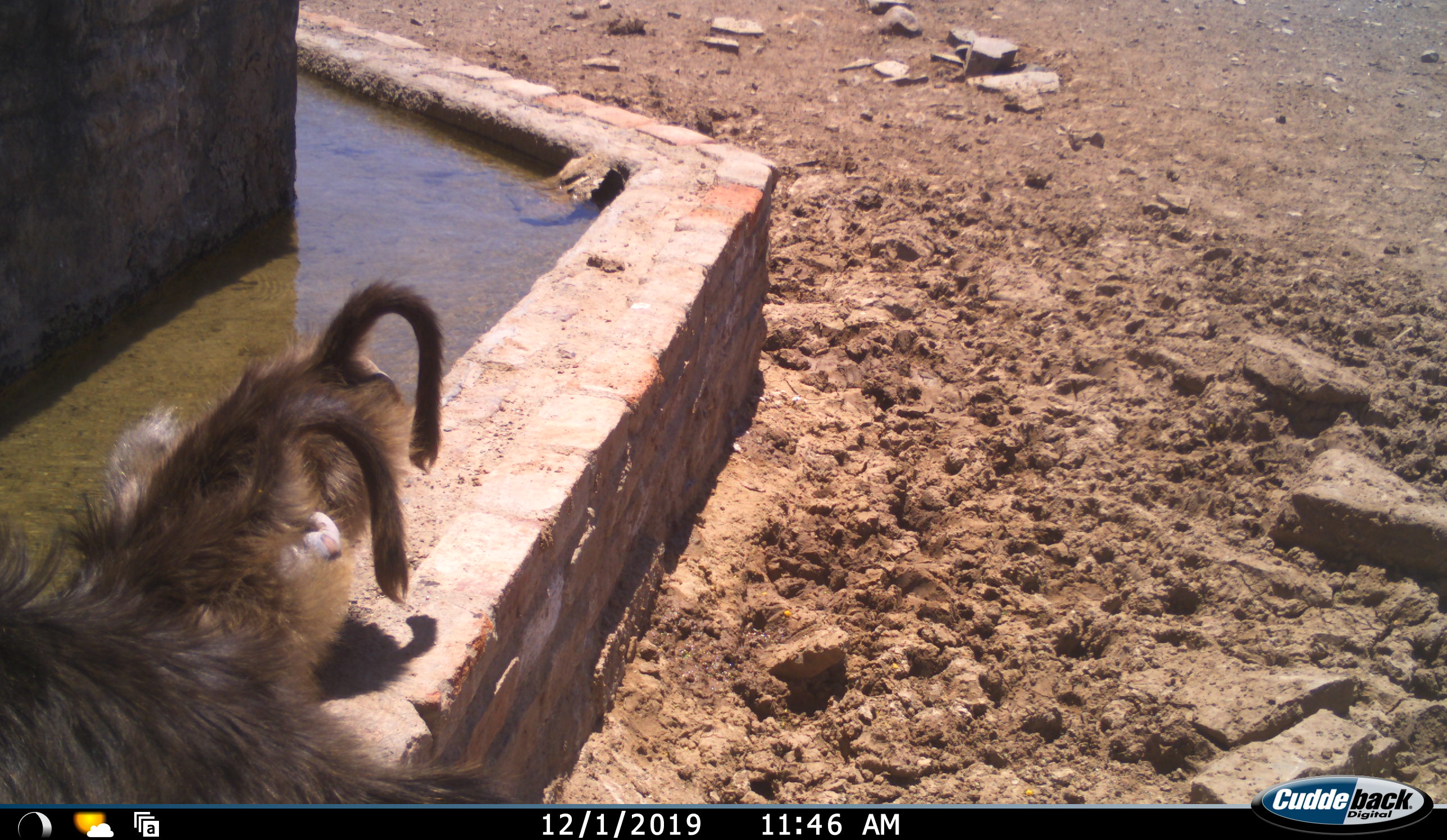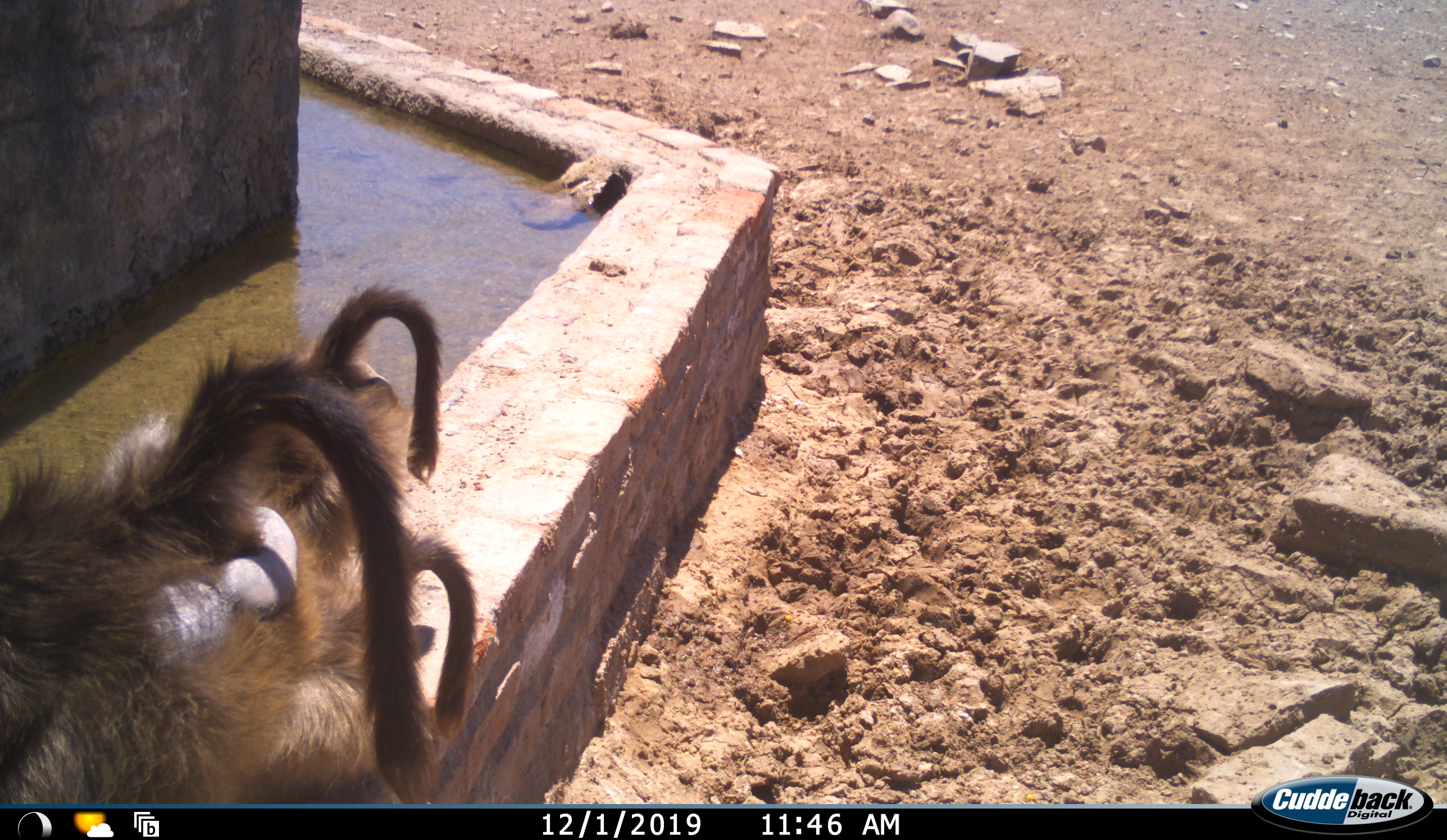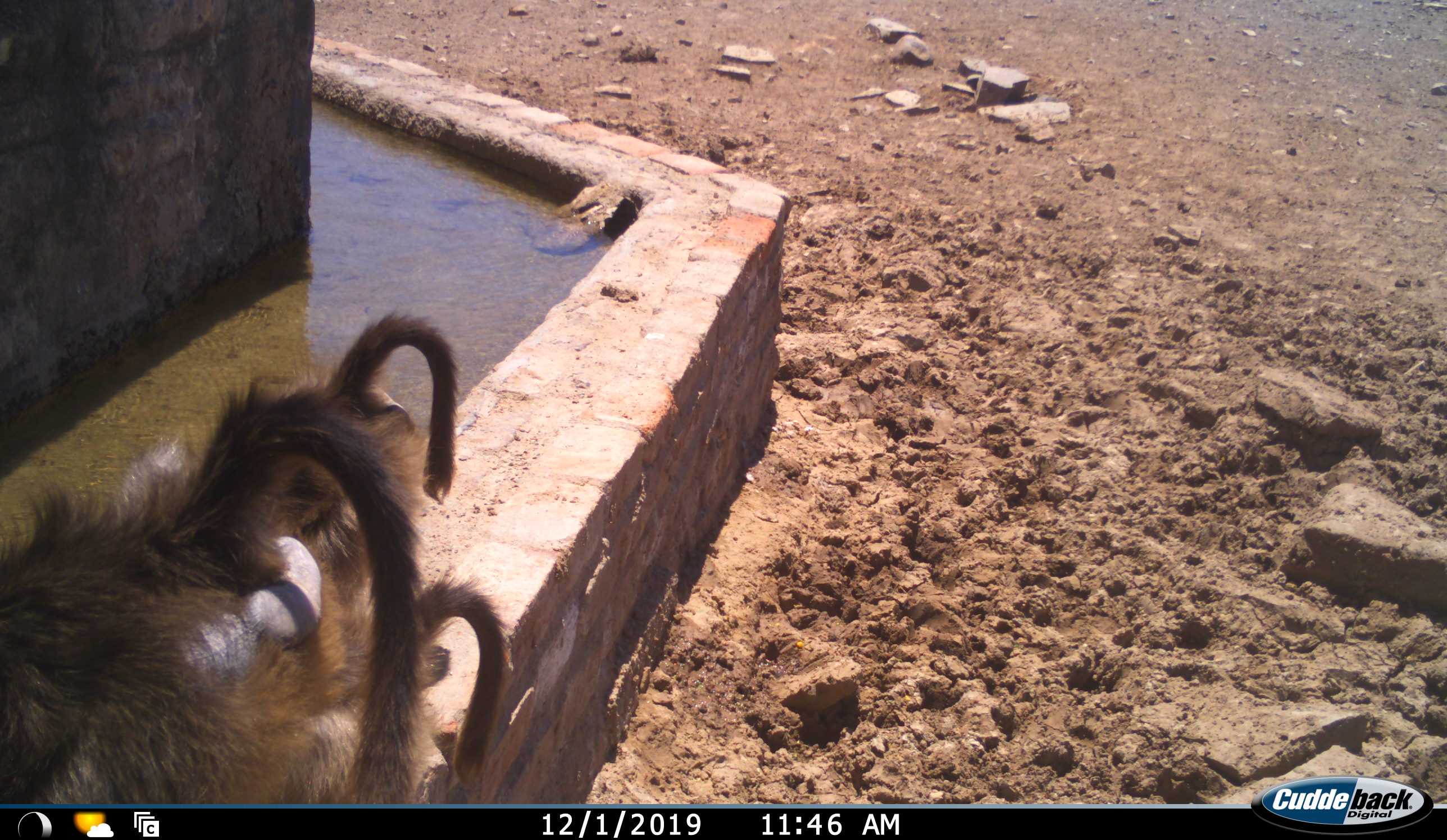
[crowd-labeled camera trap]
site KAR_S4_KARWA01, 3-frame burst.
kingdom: Animalia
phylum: Chordata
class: Mammalia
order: Primates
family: Cercopithecidae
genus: Papio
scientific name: Papio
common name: baboon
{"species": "baboon (Papio)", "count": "3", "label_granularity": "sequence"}